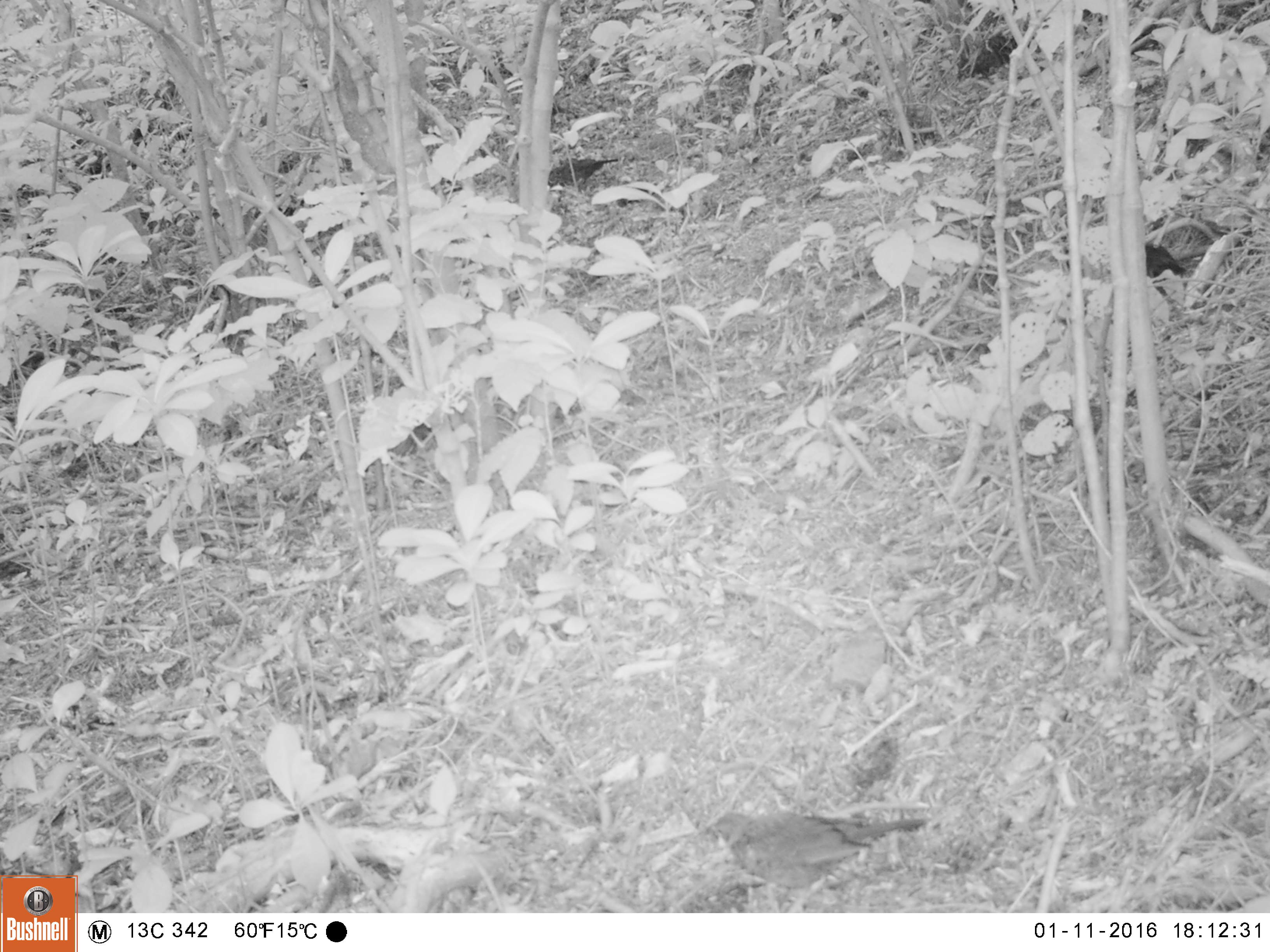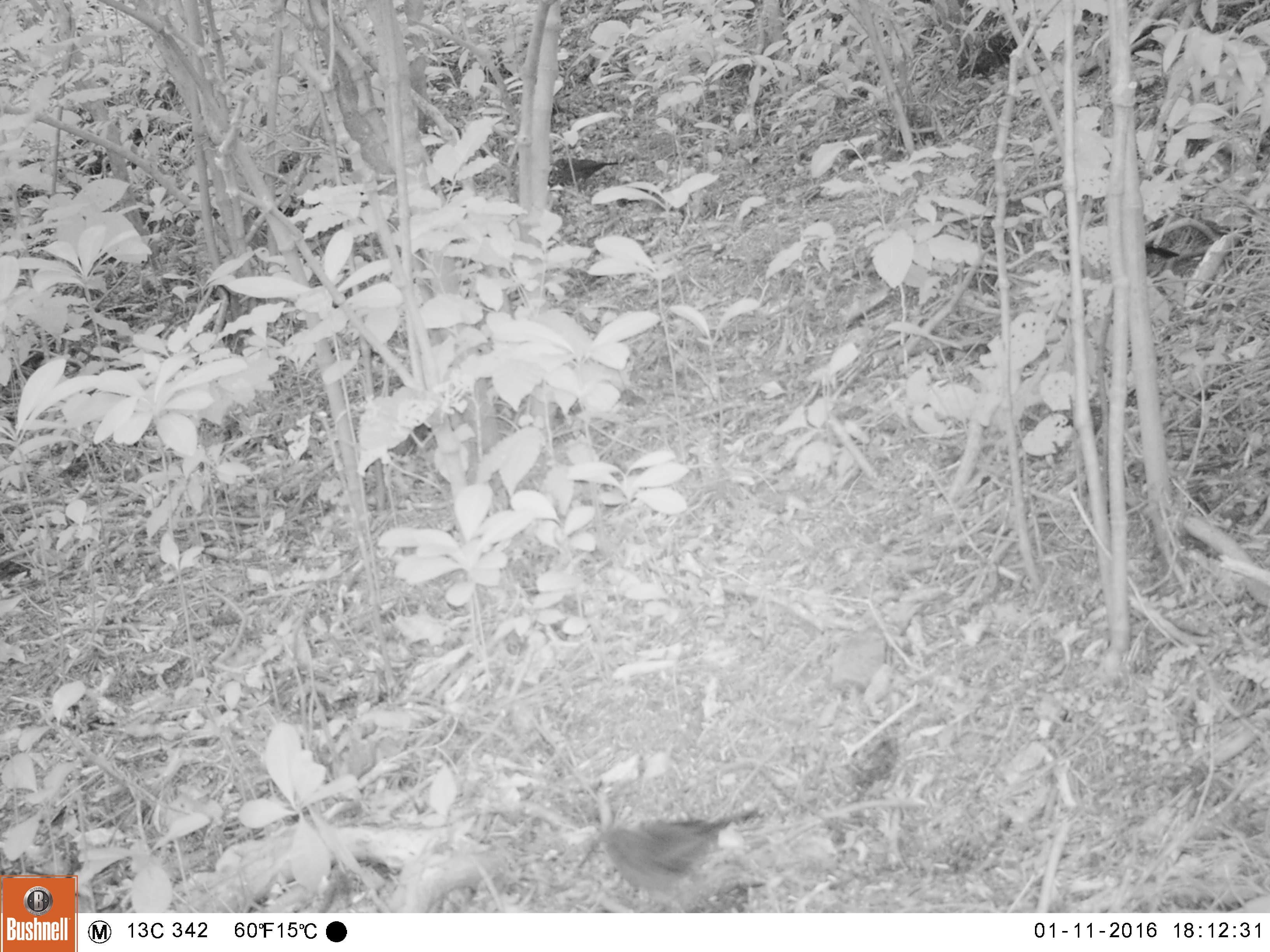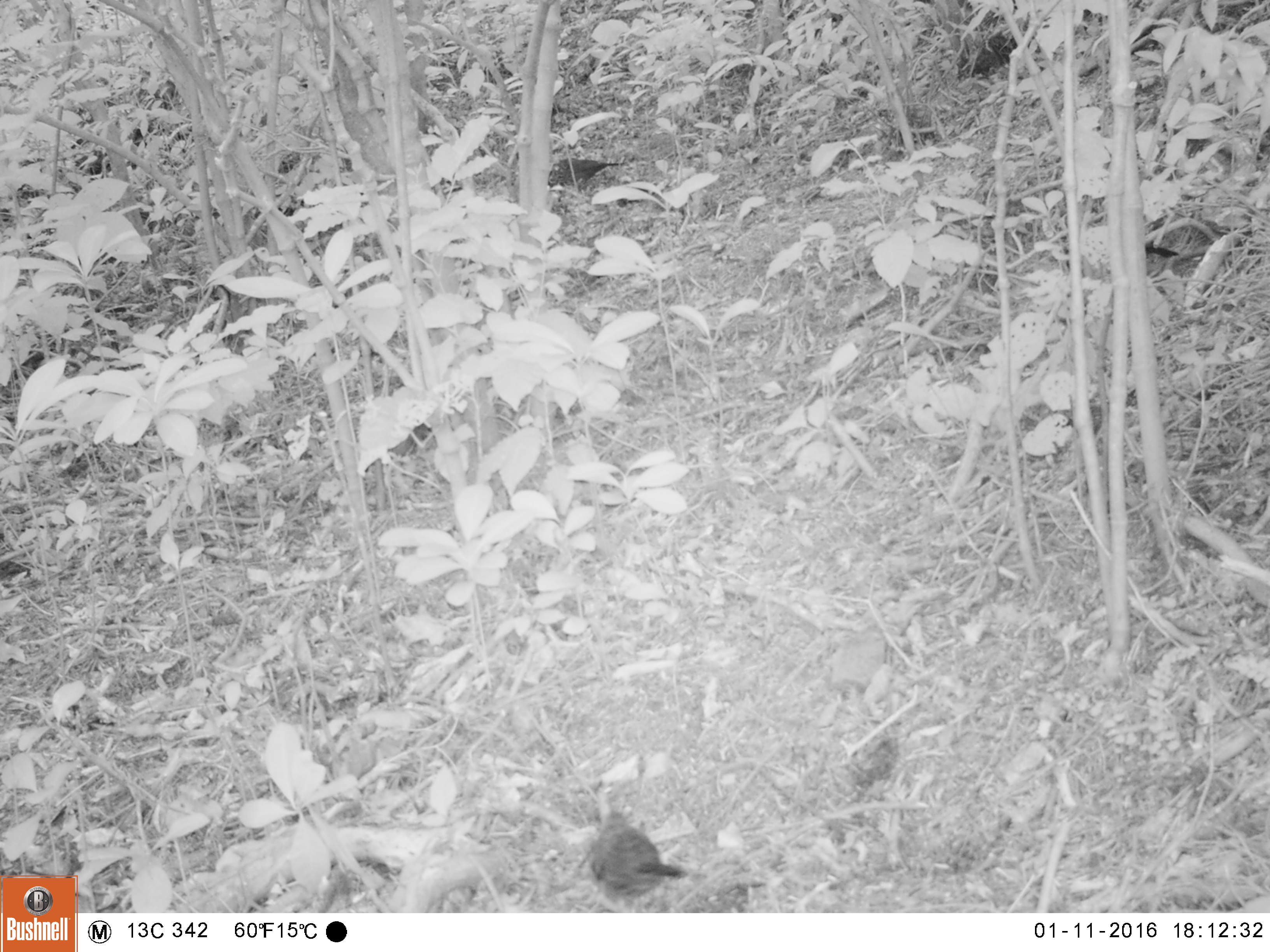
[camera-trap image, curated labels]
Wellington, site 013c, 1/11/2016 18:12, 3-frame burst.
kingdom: Animalia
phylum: Chordata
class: Aves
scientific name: Aves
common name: bird